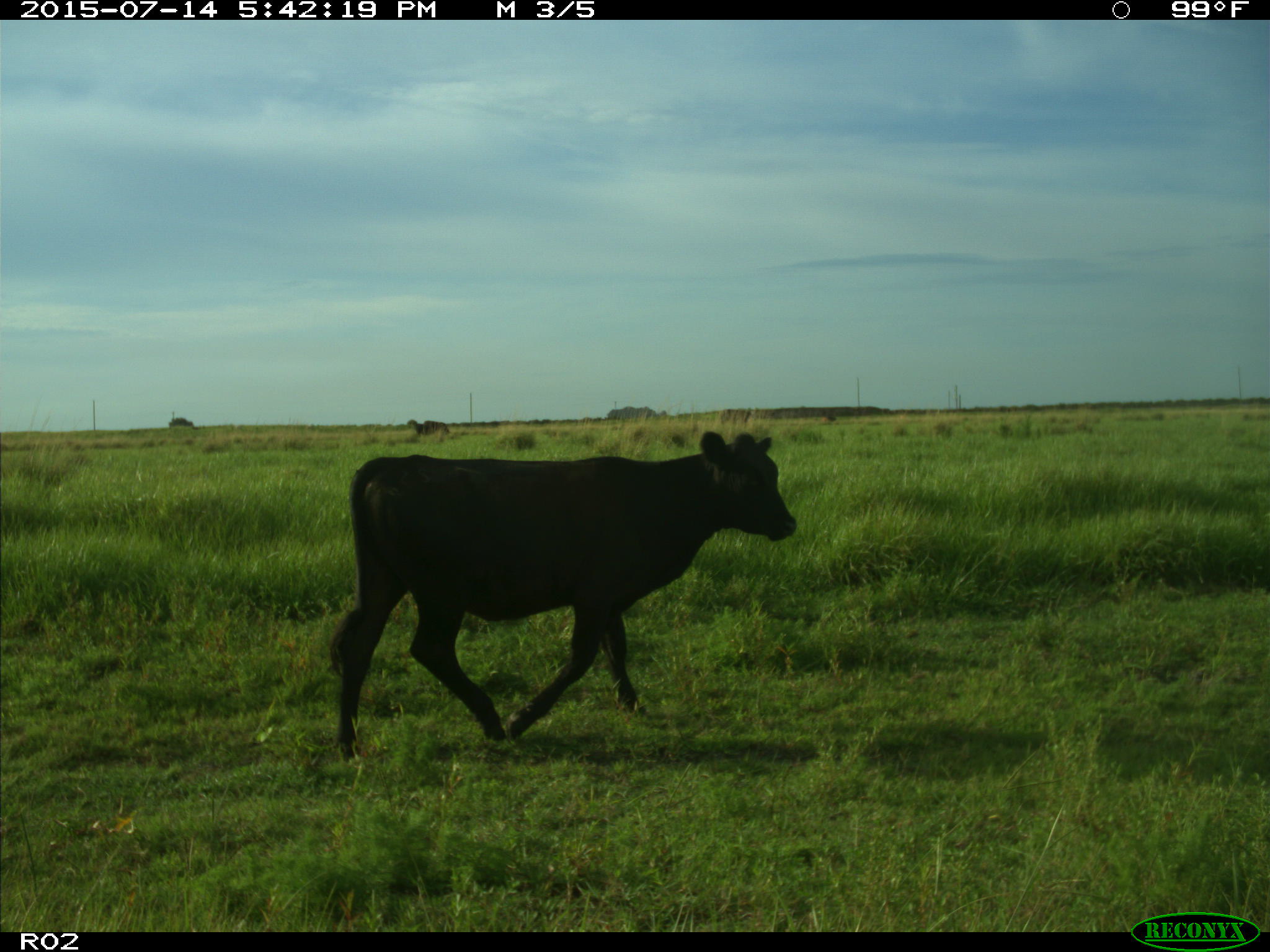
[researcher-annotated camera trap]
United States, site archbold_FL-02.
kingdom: Animalia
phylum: Chordata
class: Mammalia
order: Artiodactyla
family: Bovidae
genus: Bos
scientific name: Bos taurus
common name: domestic cow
Bos taurus (domestic cow).